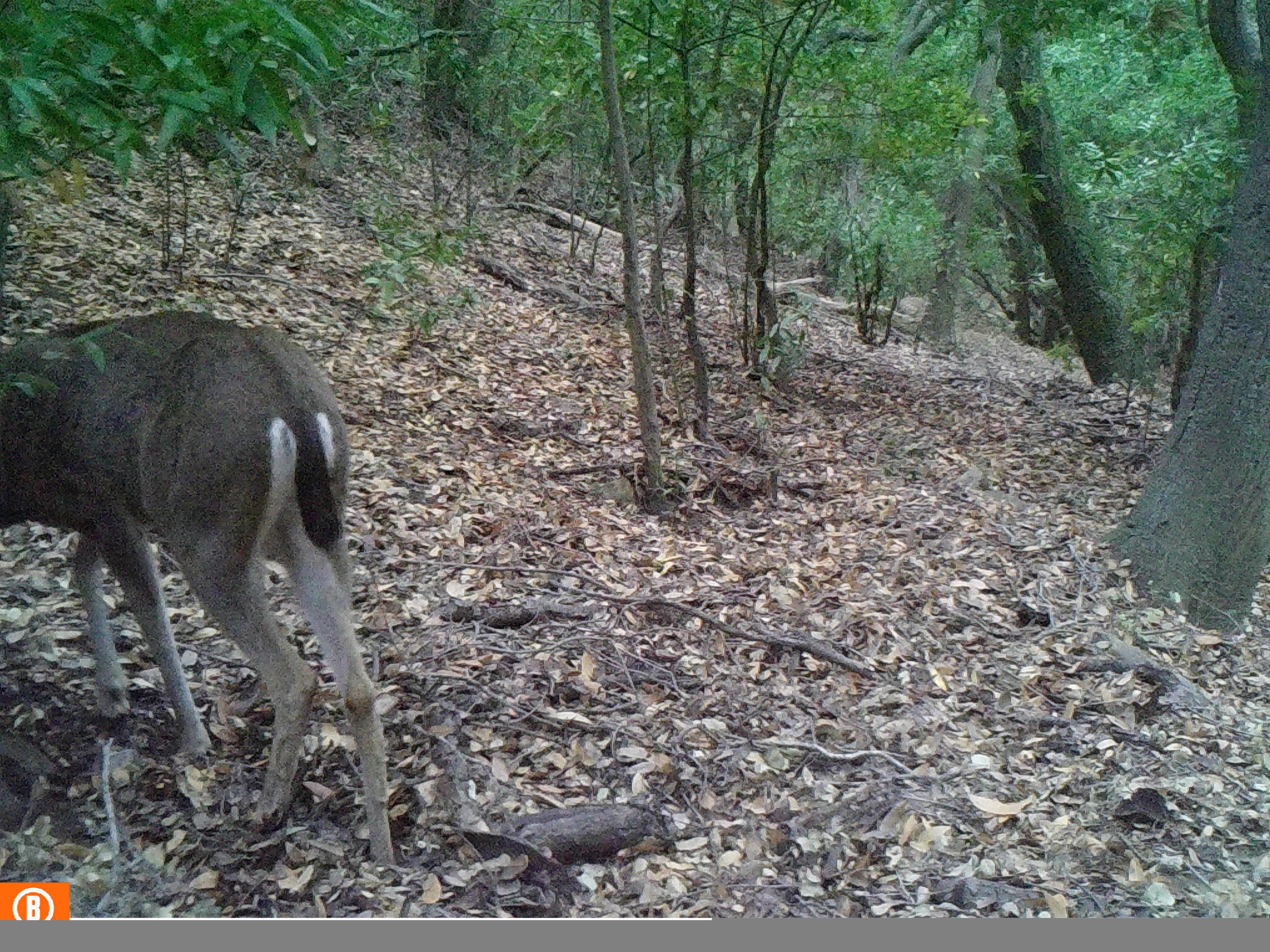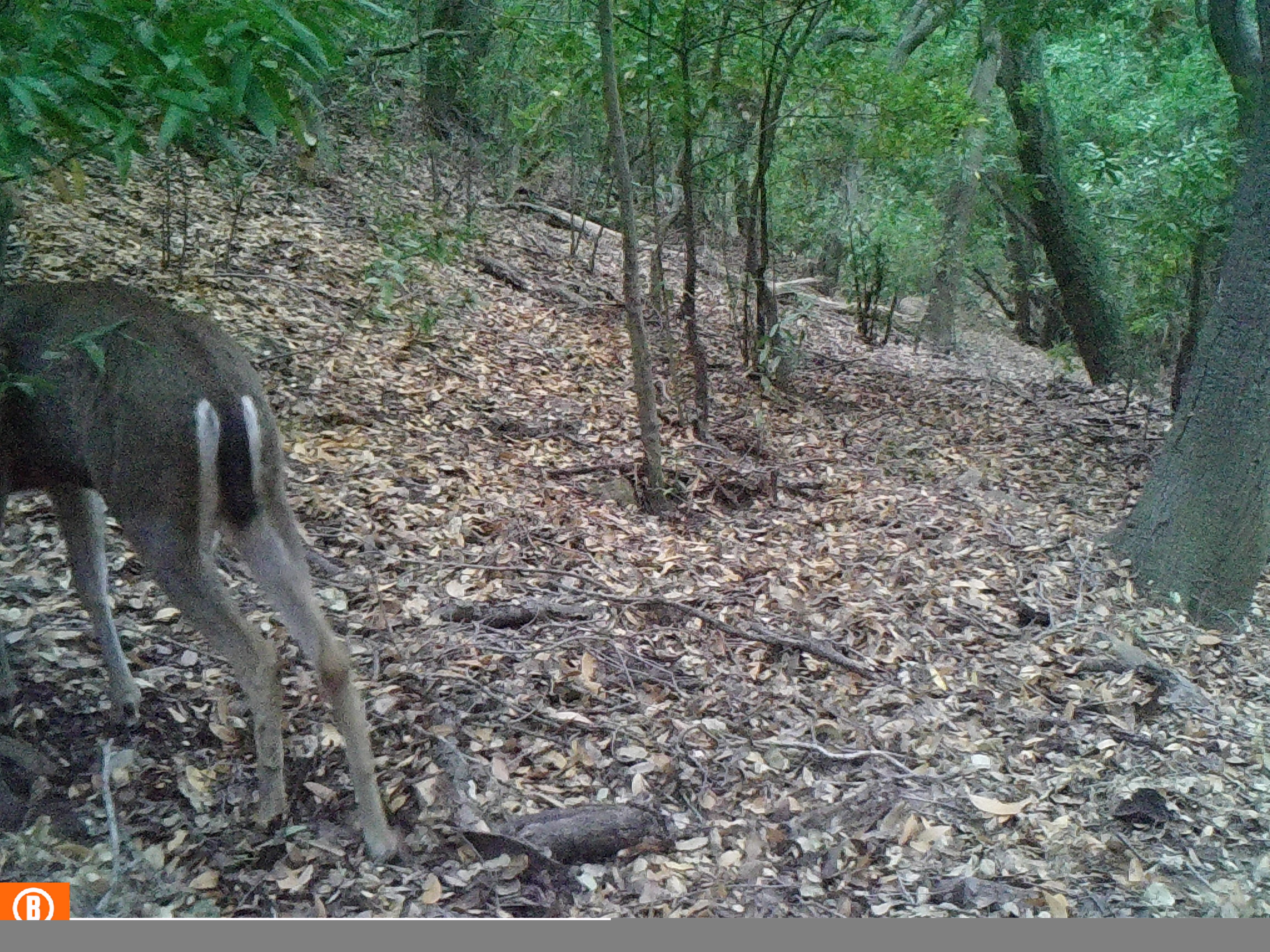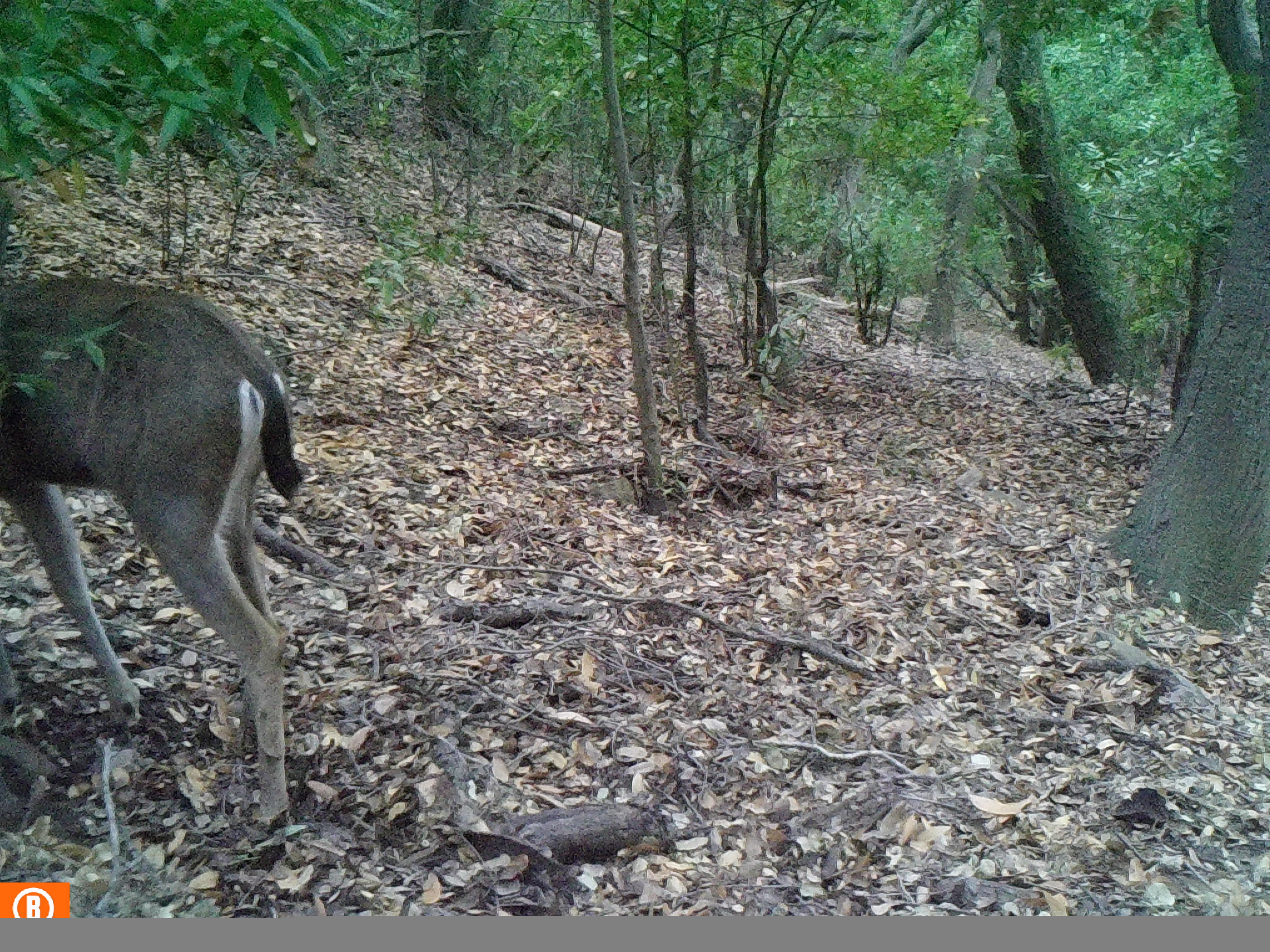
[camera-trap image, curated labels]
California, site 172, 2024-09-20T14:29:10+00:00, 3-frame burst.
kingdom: Animalia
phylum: Chordata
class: Mammalia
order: Artiodactyla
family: Cervidae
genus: Odocoileus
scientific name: Odocoileus hemionus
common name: mule deer